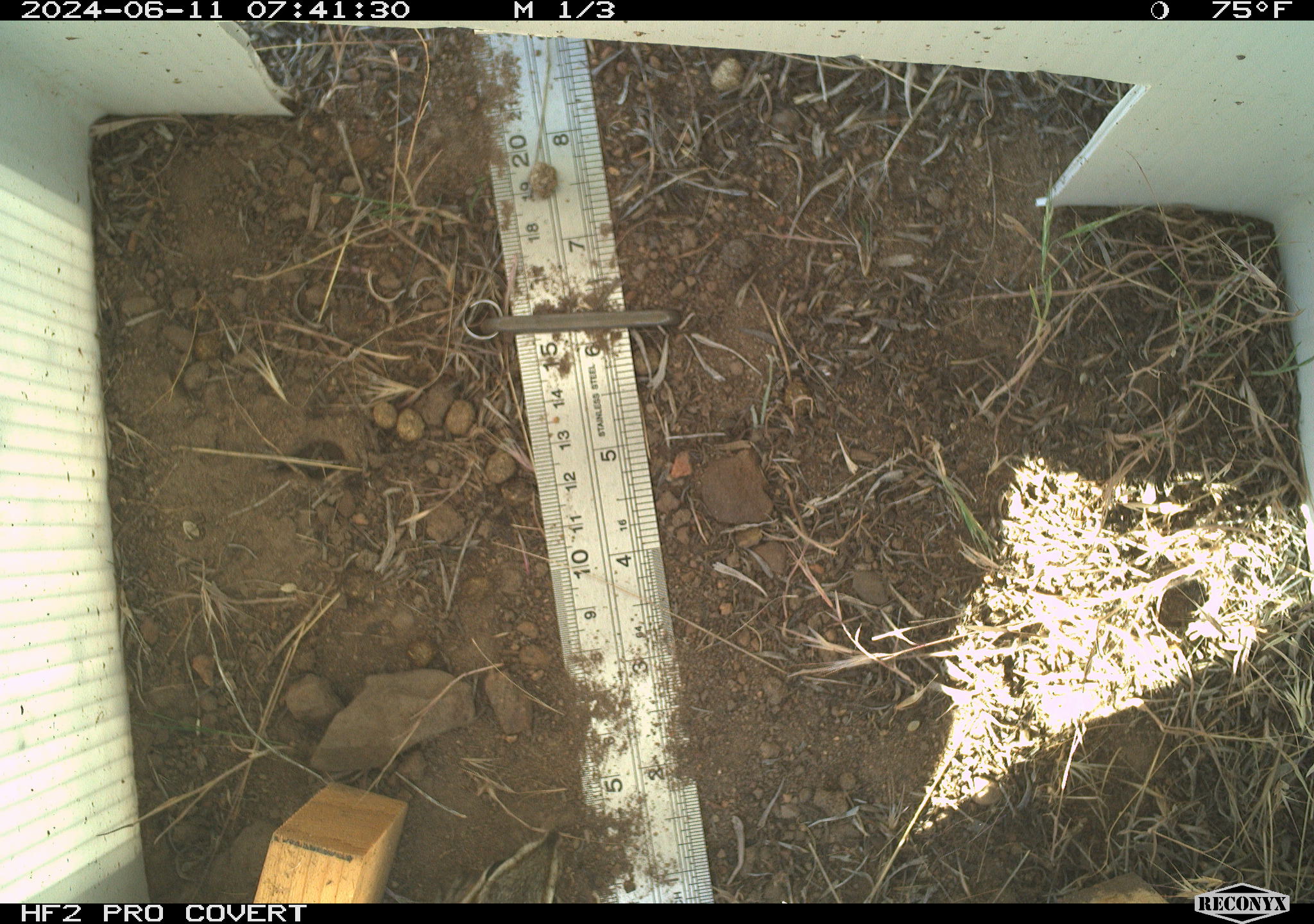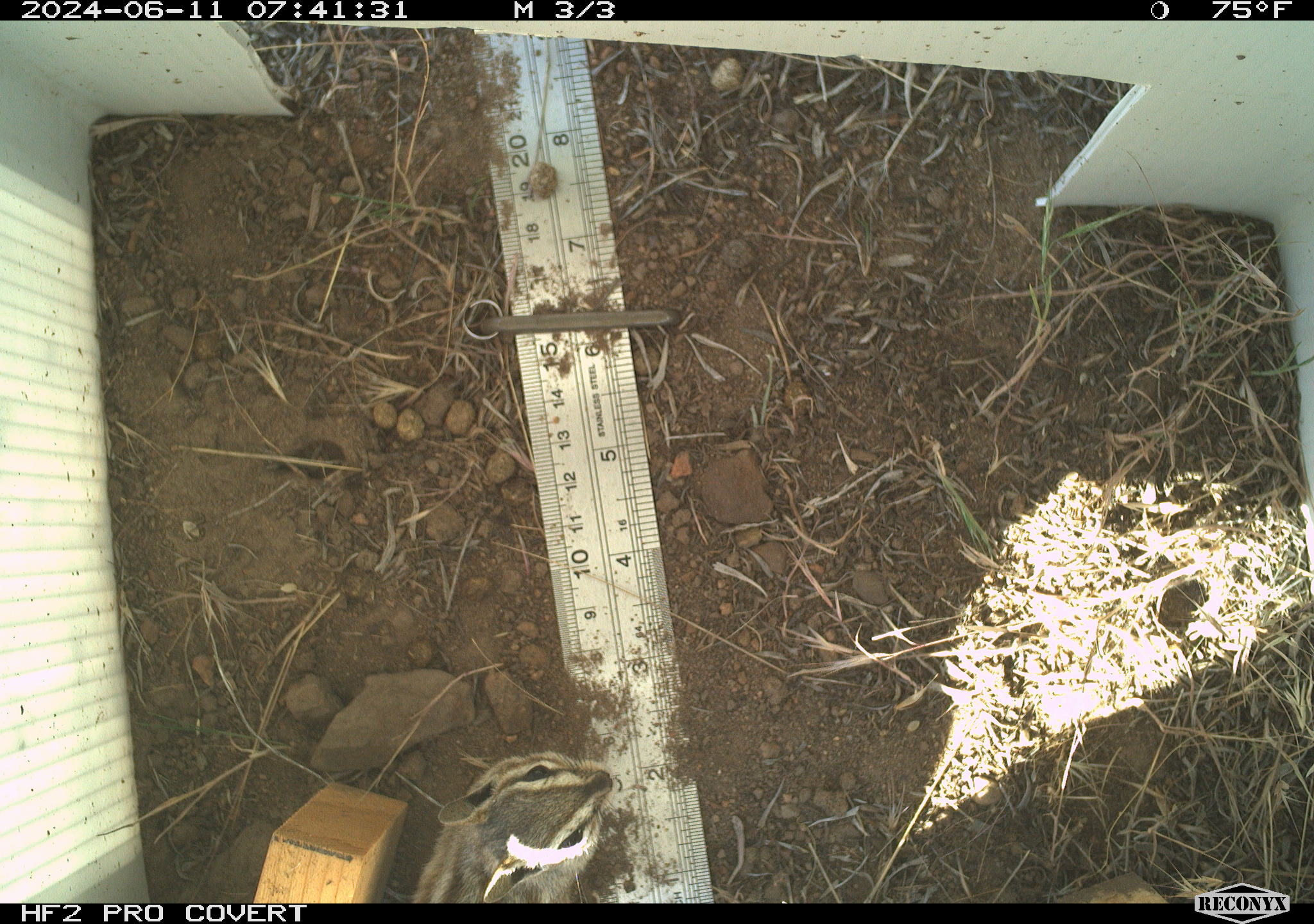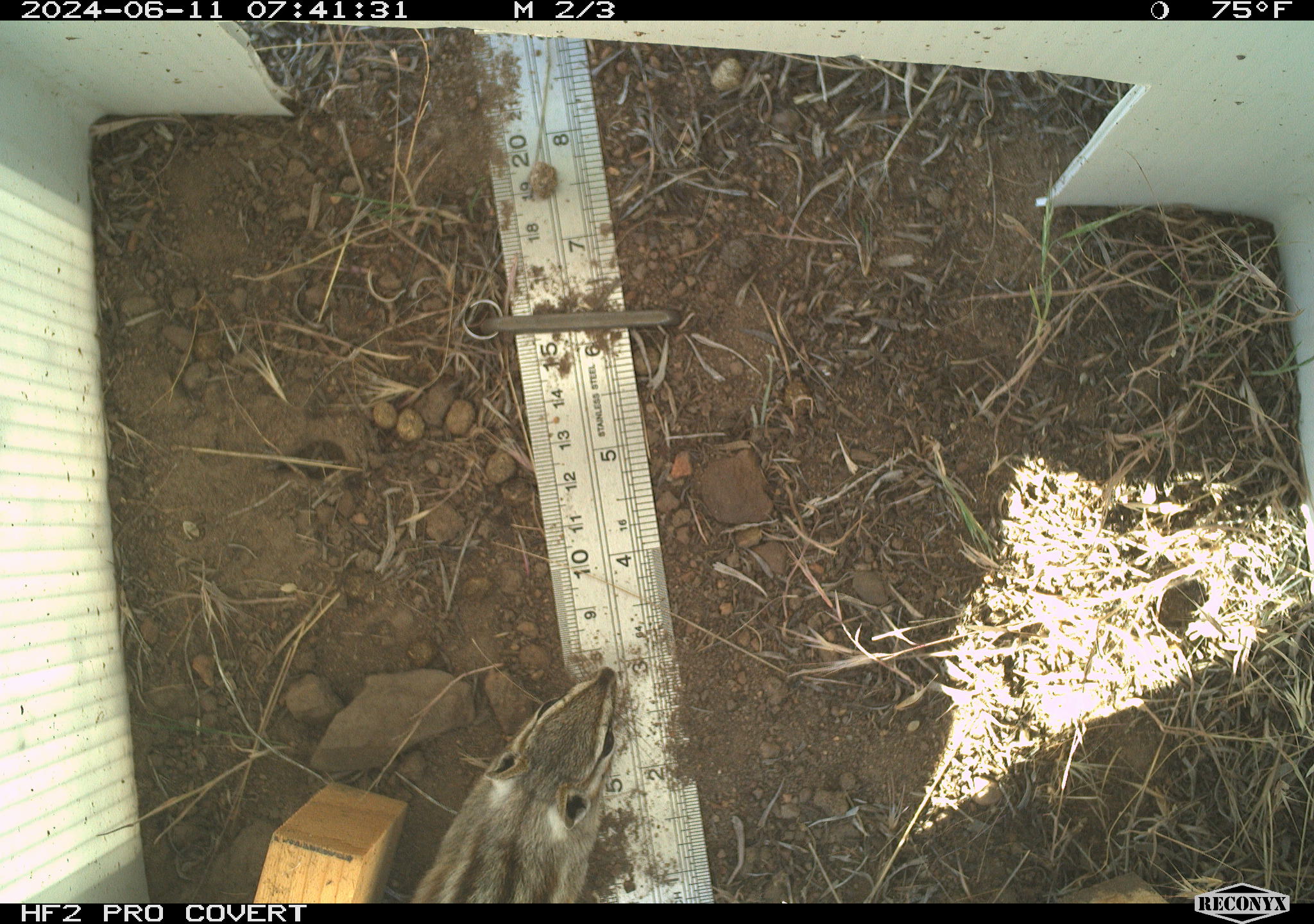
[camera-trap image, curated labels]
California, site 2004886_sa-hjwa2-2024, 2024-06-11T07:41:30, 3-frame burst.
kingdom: Animalia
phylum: Chordata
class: Mammalia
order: Rodentia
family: Sciuridae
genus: Neotamias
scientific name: Neotamias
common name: western chipmunks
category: neotamias species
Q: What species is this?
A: Neotamias species (western chipmunks) (Neotamias).